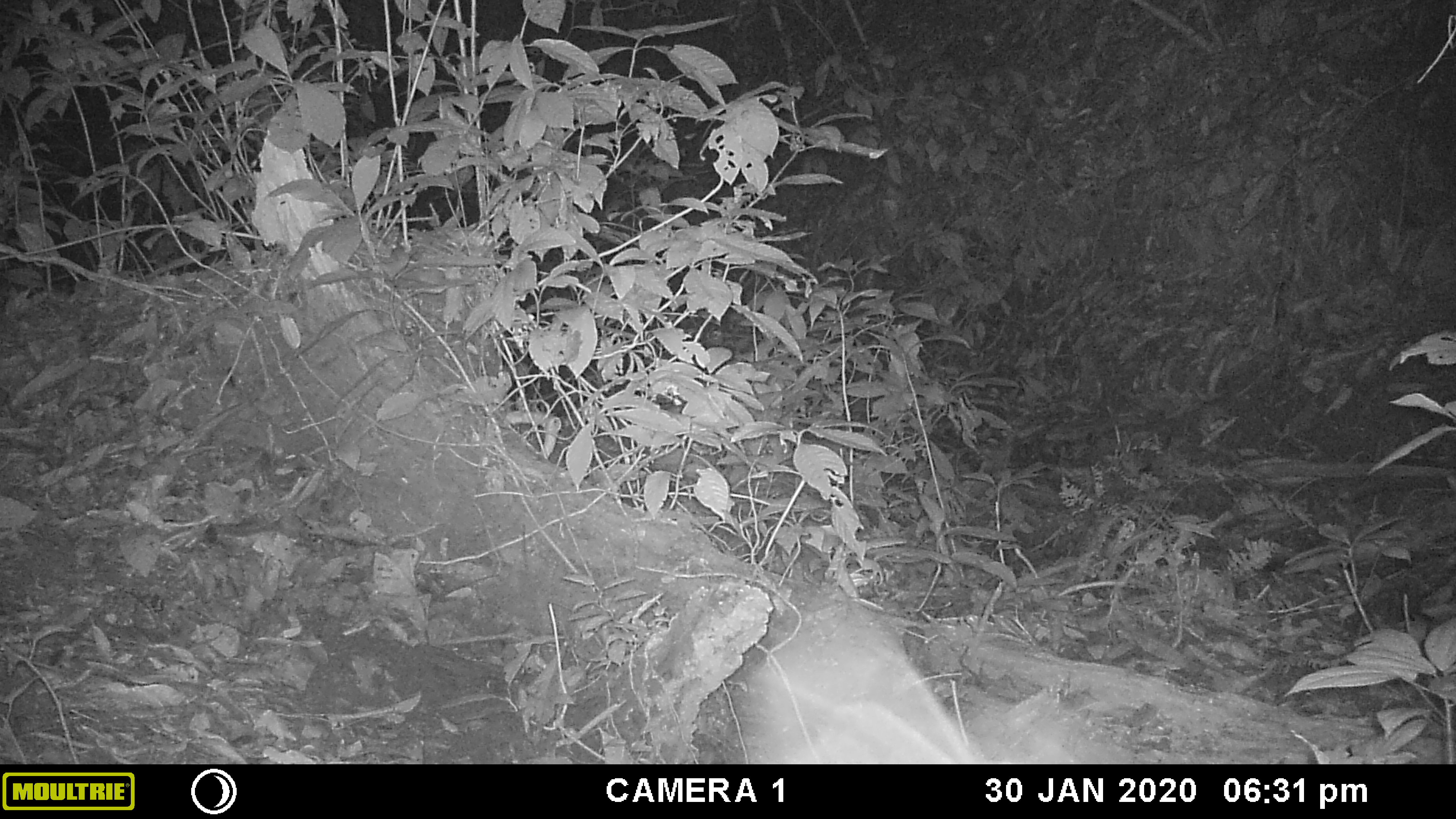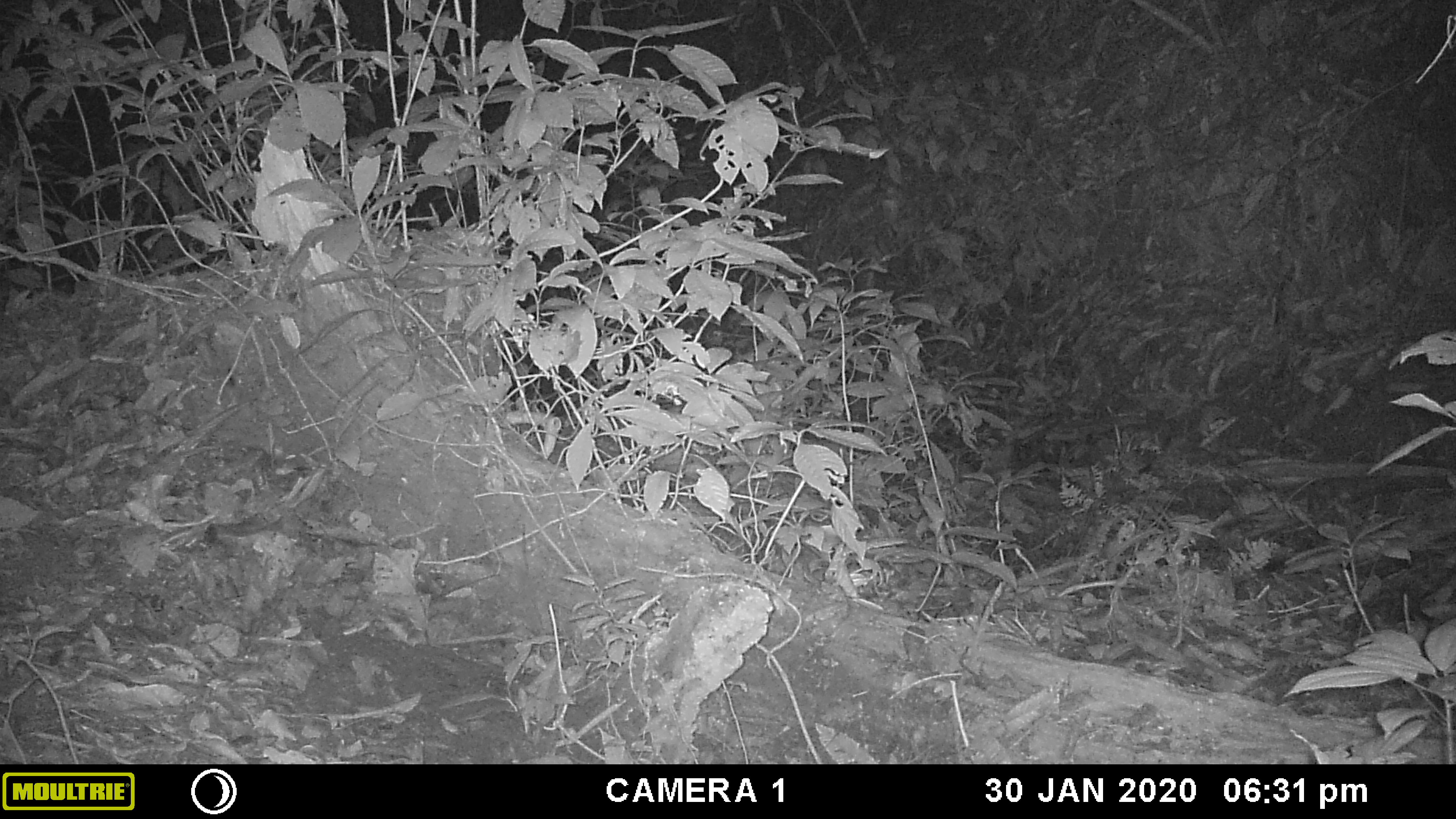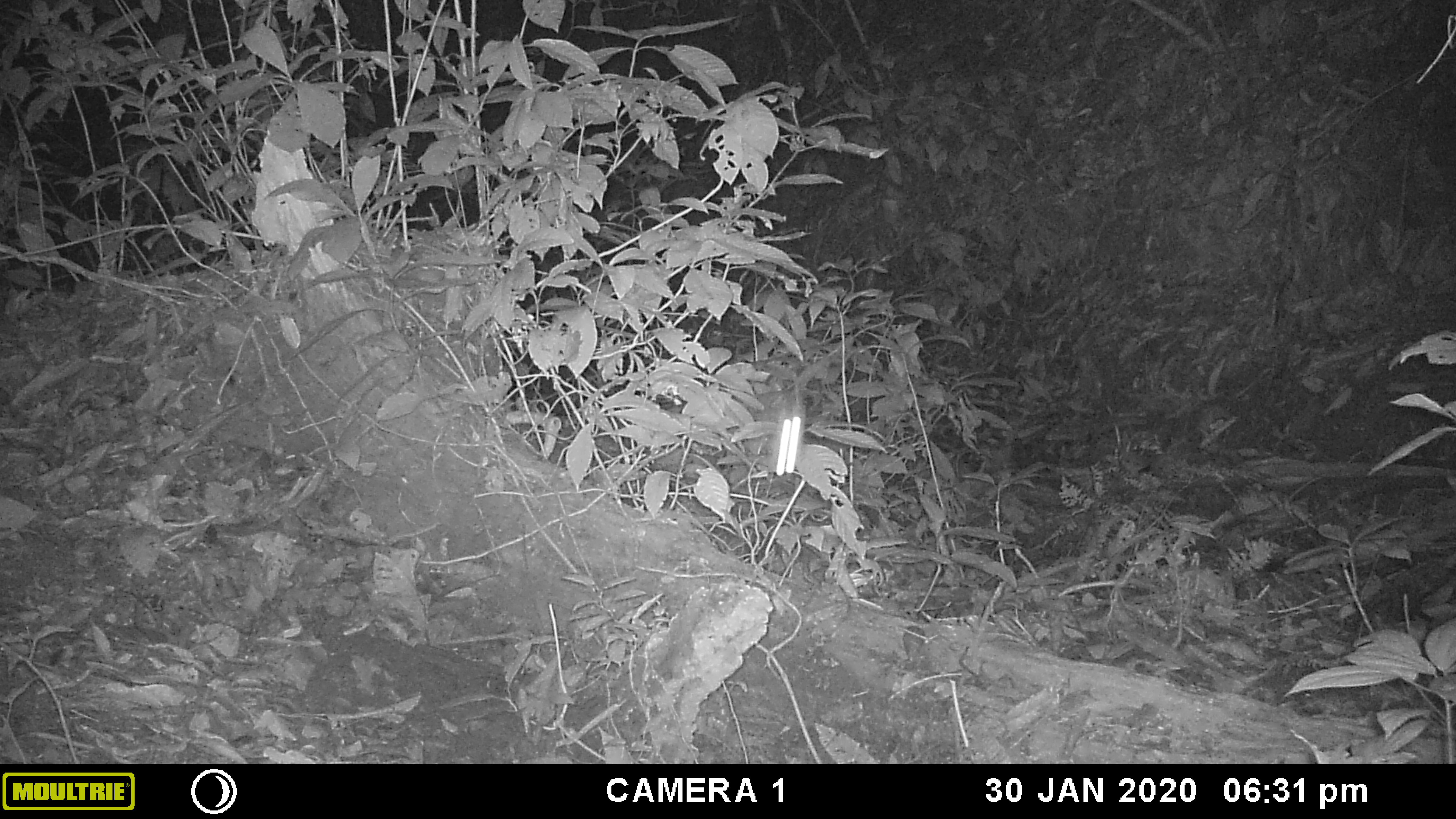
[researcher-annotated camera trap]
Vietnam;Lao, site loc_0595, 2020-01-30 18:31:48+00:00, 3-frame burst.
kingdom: Animalia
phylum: Chordata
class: Mammalia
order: Chiroptera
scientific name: Chiroptera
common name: bat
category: unidentified bat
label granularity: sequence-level